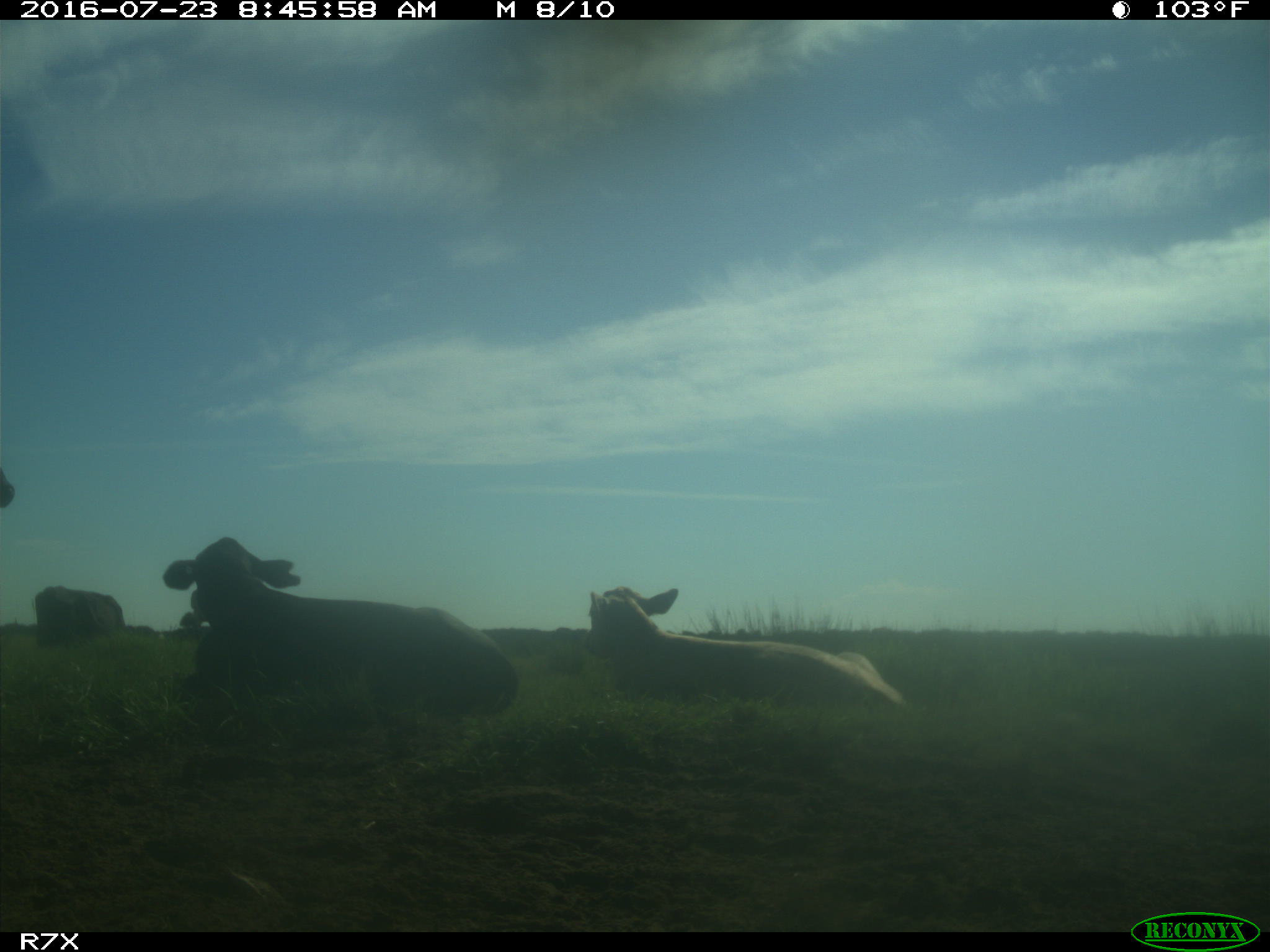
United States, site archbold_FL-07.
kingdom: Animalia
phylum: Chordata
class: Mammalia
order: Artiodactyla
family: Bovidae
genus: Bos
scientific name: Bos taurus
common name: domestic cow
Bos taurus (domestic cow).